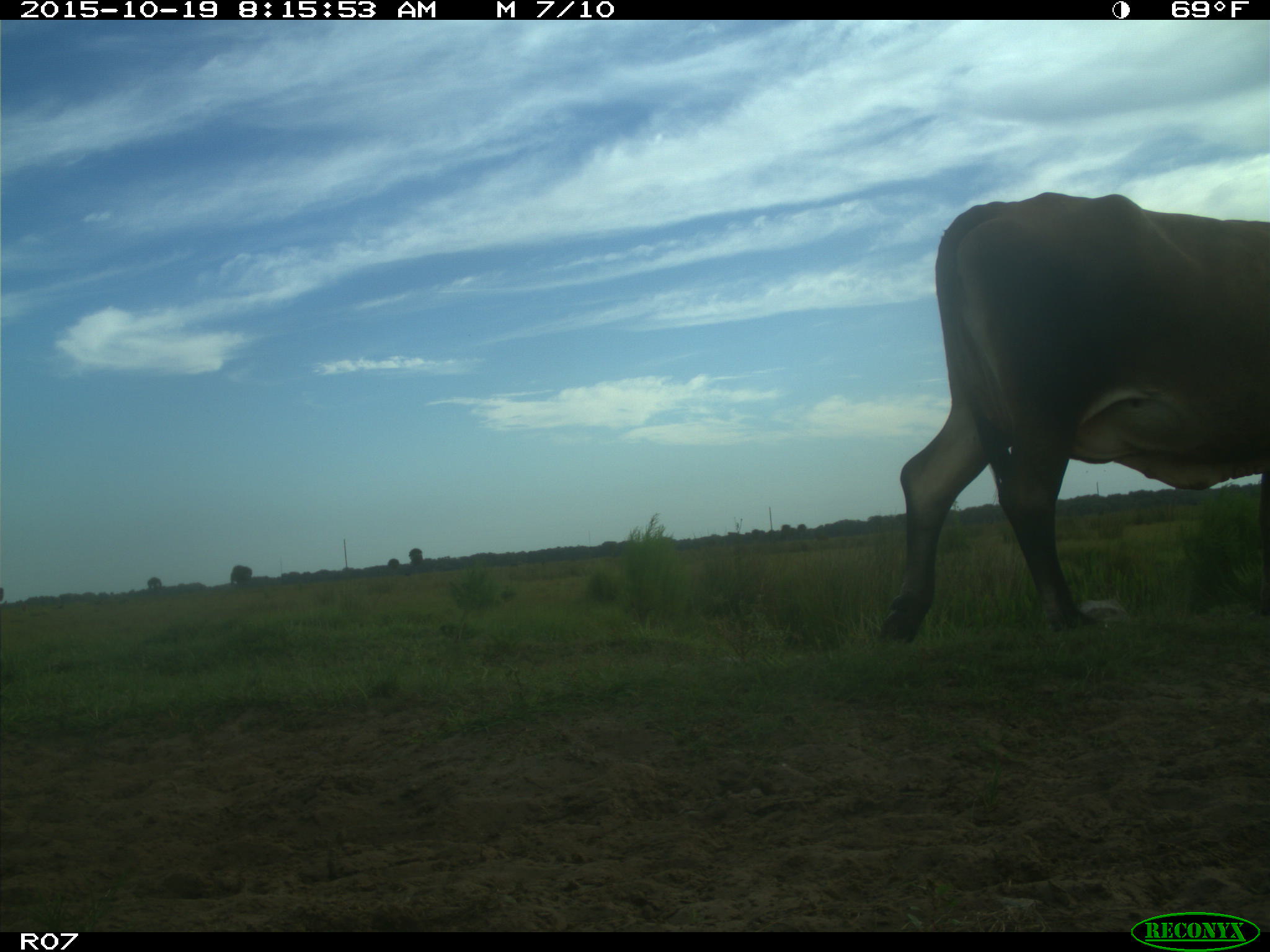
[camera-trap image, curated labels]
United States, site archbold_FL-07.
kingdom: Animalia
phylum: Chordata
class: Mammalia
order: Artiodactyla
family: Bovidae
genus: Bos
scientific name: Bos taurus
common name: domestic cow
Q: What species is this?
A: Bos taurus (domestic cow).